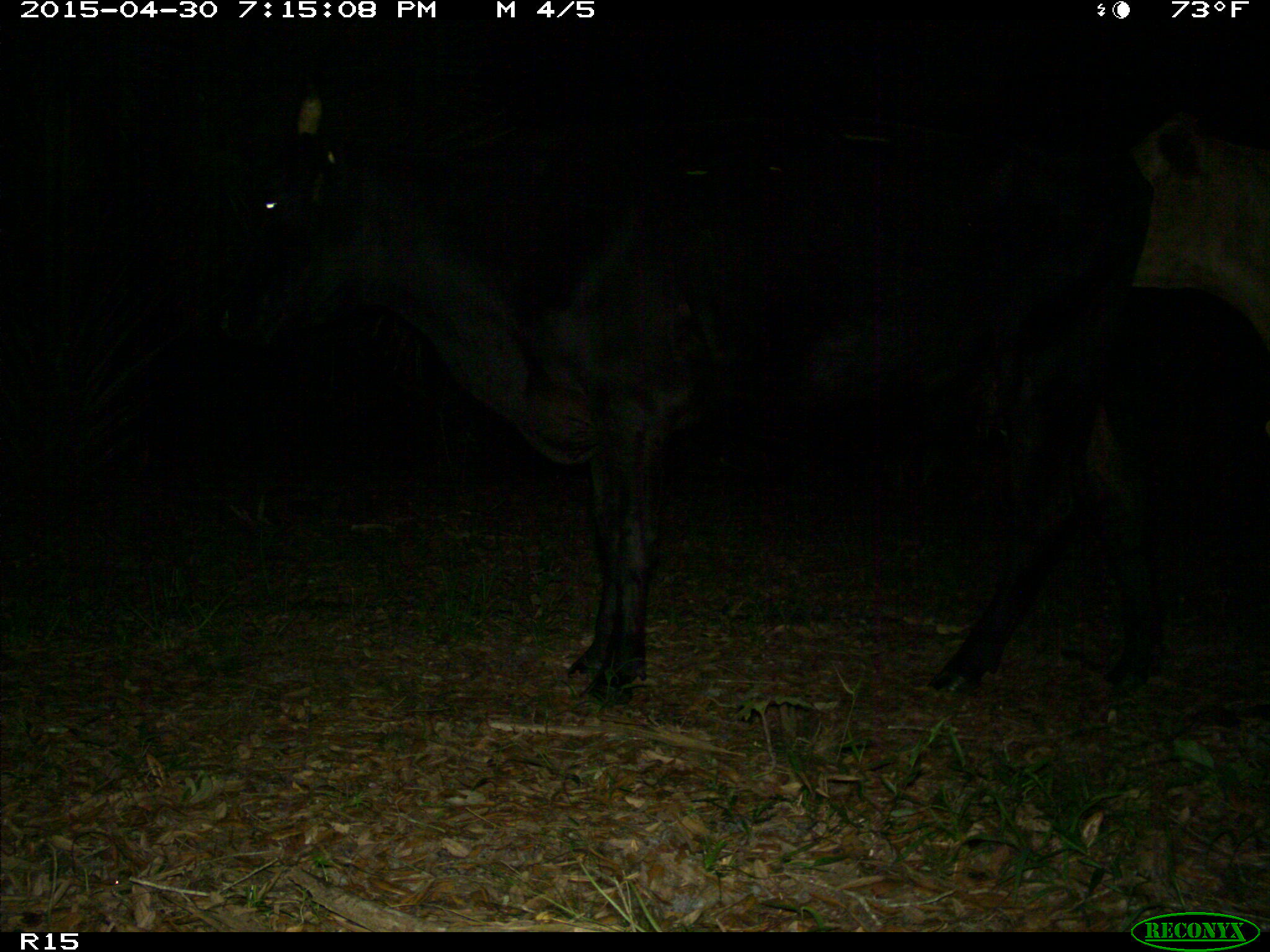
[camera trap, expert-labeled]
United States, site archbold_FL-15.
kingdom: Animalia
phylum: Chordata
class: Mammalia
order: Artiodactyla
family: Bovidae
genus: Bos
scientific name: Bos taurus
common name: domestic cow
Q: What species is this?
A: Bos taurus (domestic cow).